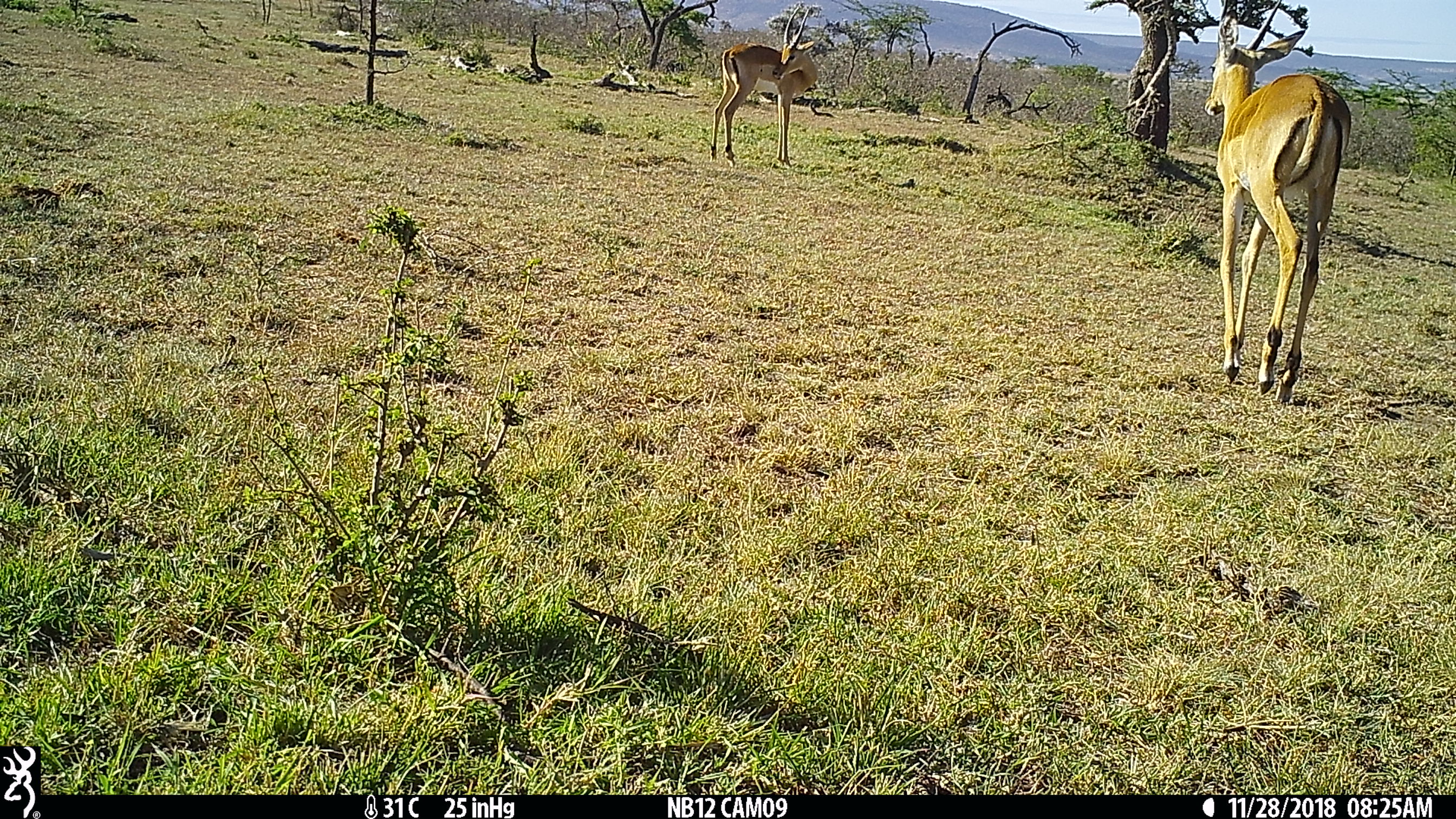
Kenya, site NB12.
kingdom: Animalia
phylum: Chordata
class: Mammalia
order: Artiodactyla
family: Bovidae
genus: Aepyceros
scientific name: Aepyceros melampus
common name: impala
Impala (Aepyceros melampus).